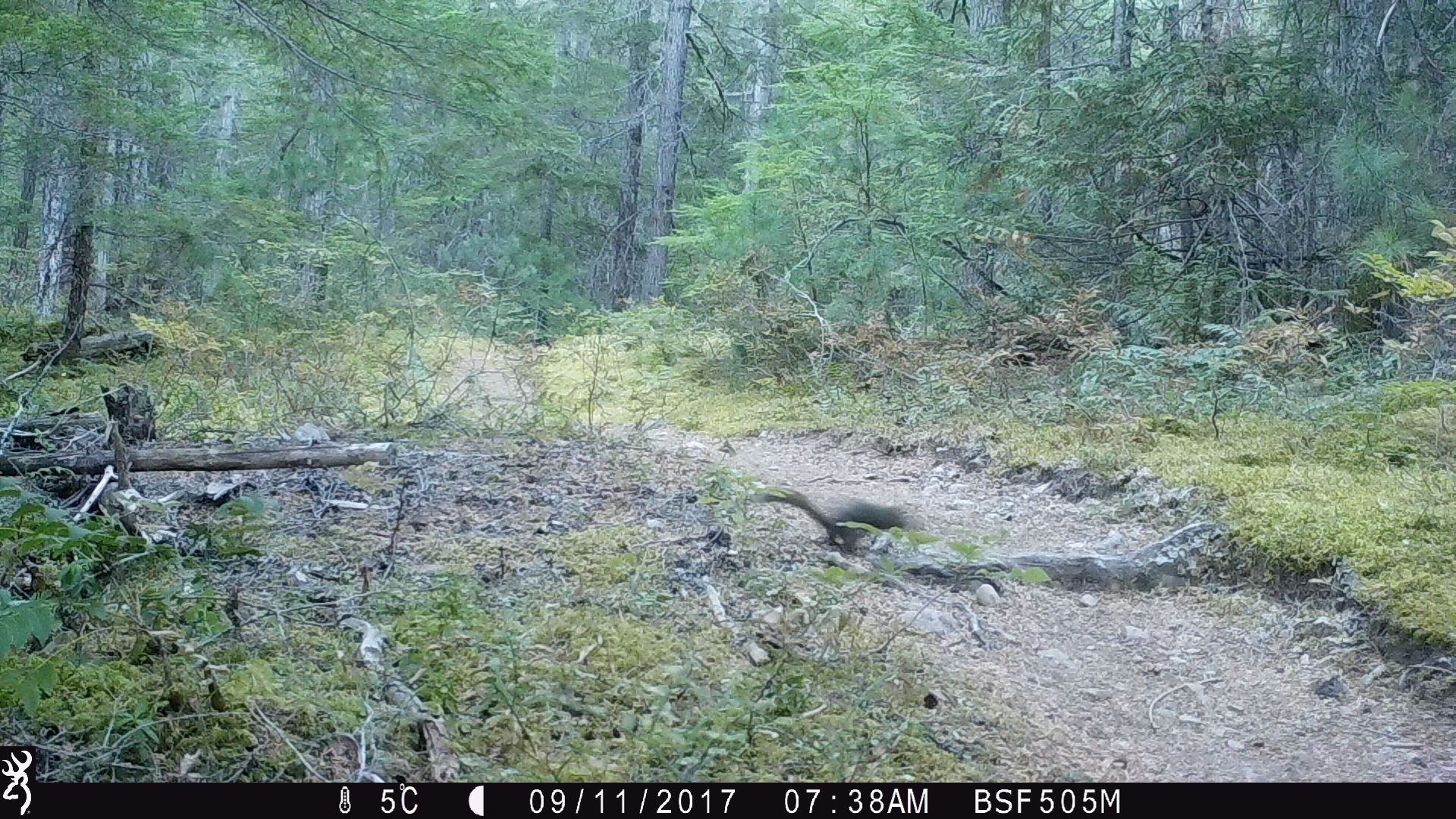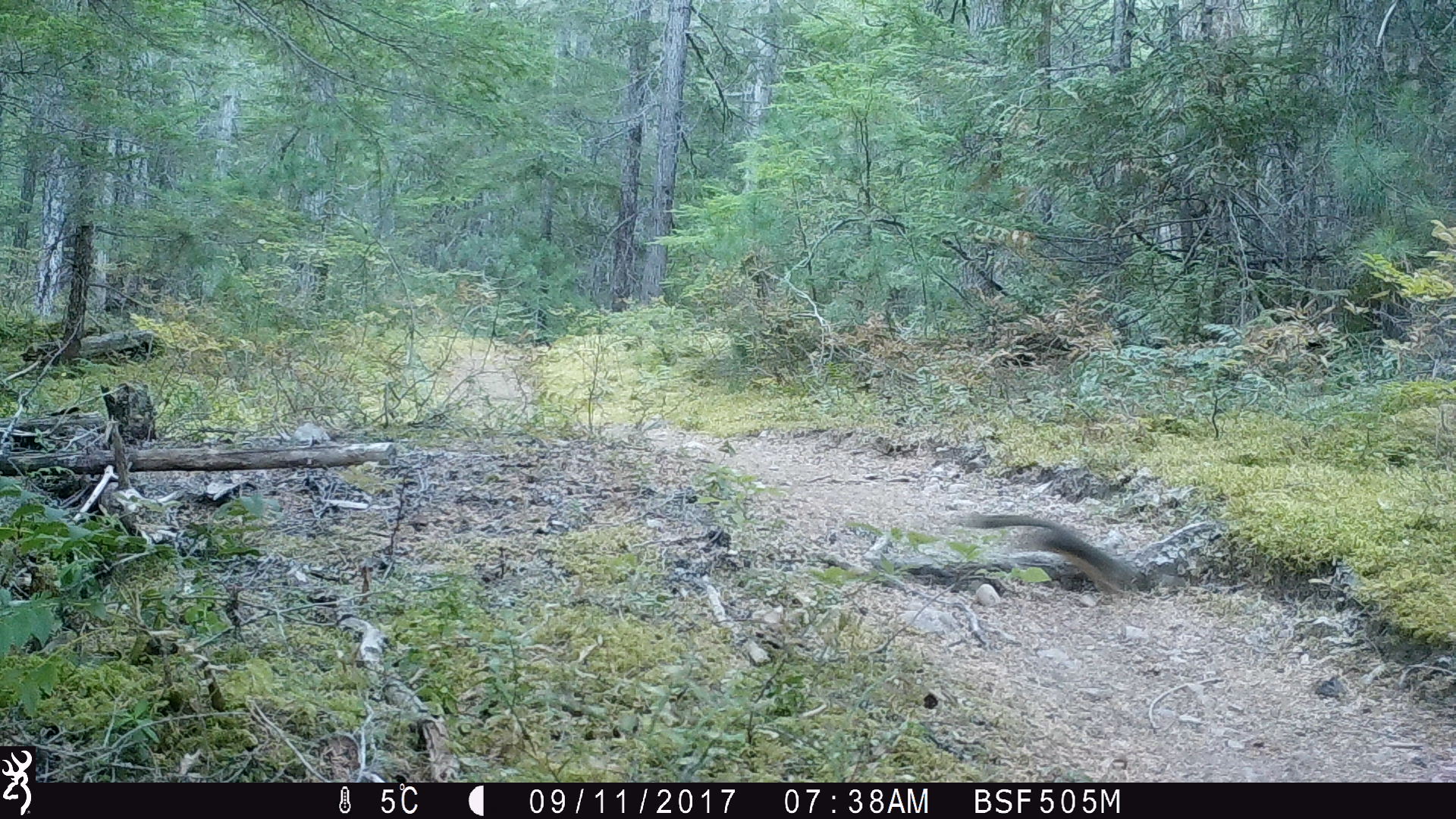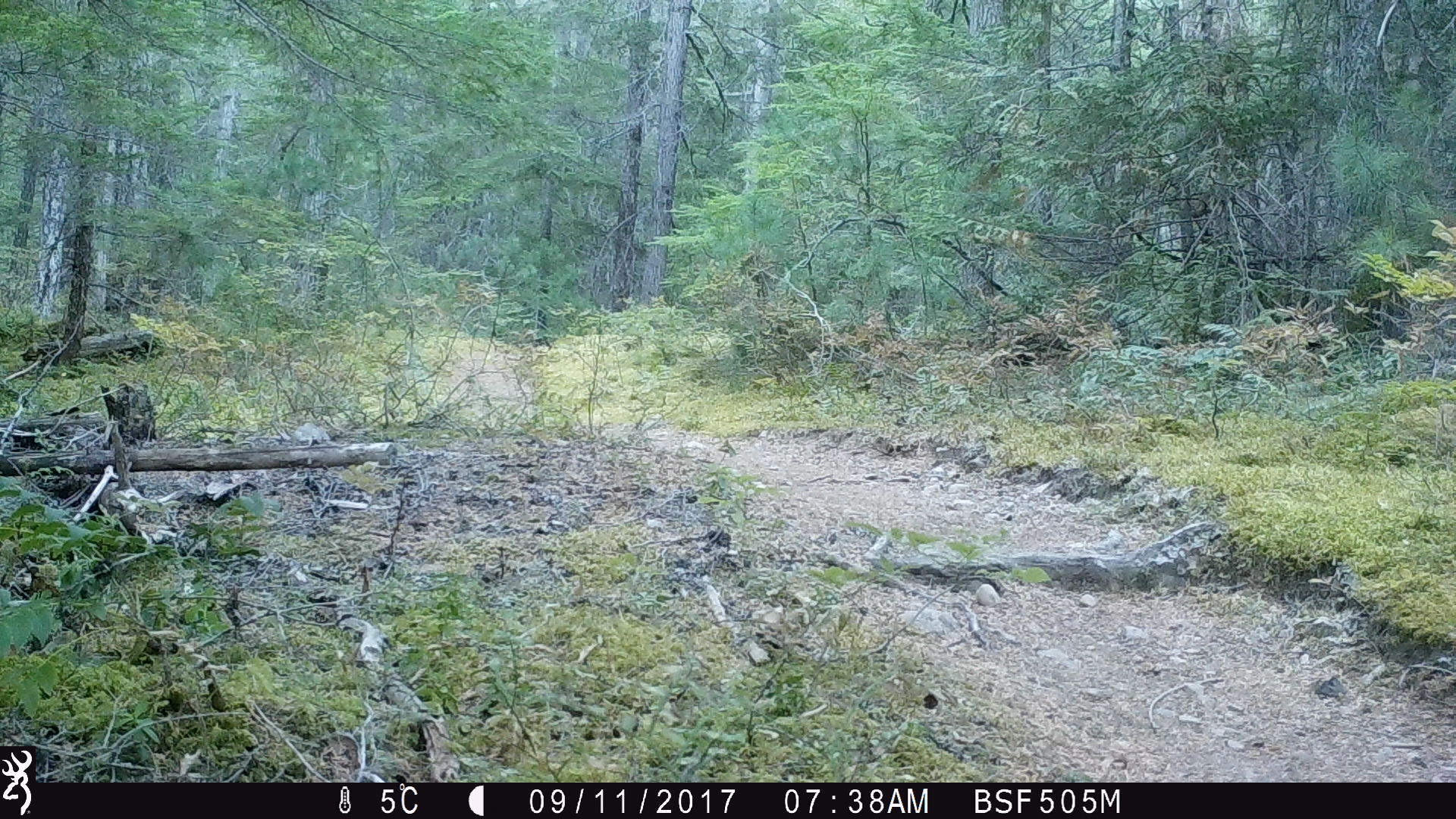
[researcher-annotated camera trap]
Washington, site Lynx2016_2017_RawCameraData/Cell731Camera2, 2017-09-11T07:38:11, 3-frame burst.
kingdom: Animalia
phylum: Chordata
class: Mammalia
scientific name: Mammalia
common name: small mammal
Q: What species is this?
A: Small mammal (Mammalia).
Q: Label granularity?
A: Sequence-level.